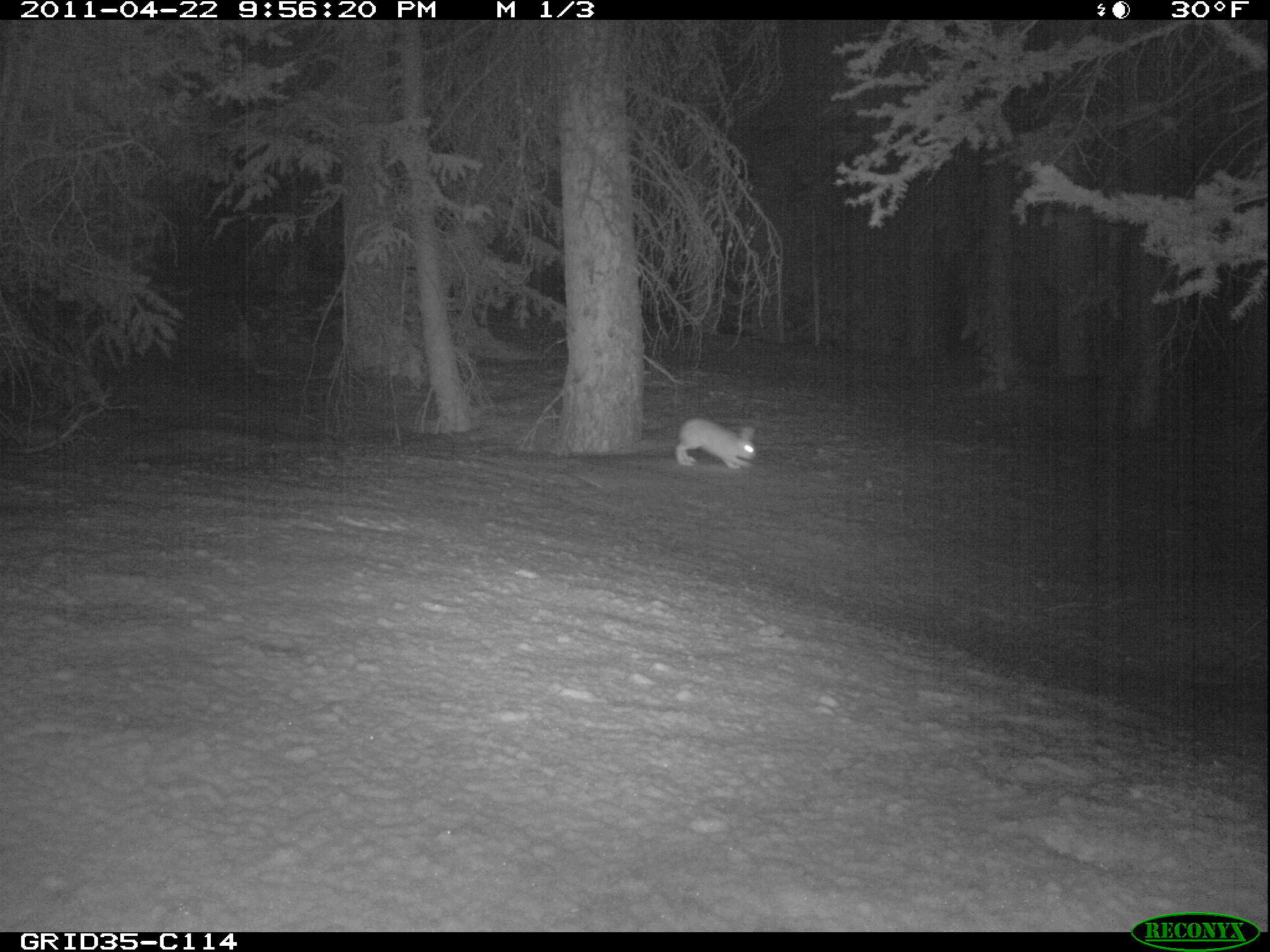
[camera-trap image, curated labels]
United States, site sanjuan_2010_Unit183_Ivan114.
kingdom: Animalia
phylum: Chordata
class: Mammalia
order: Lagomorpha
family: Leporidae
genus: Lepus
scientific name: Lepus americanus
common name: snowshoe hare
Lepus americanus (snowshoe hare).